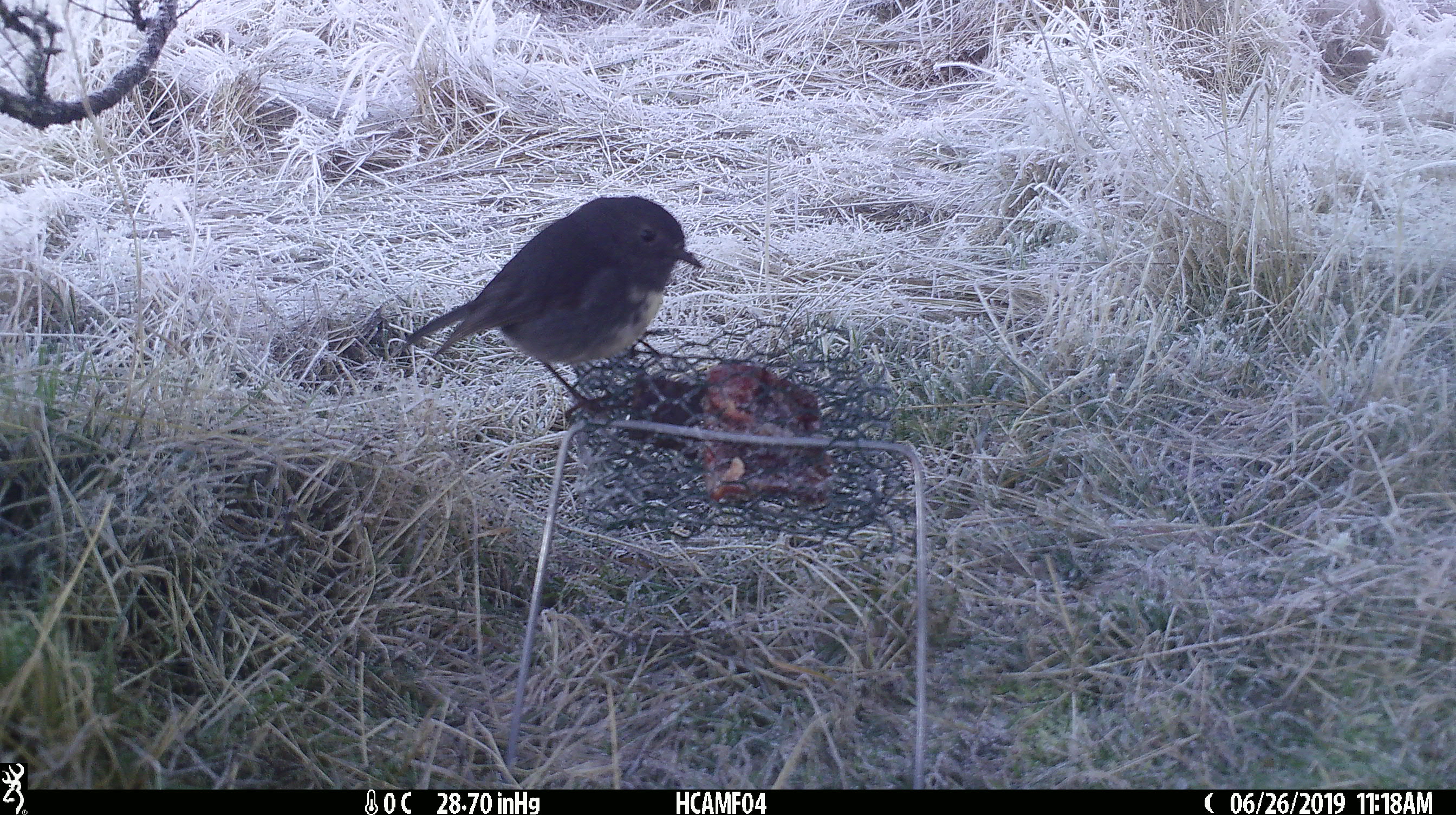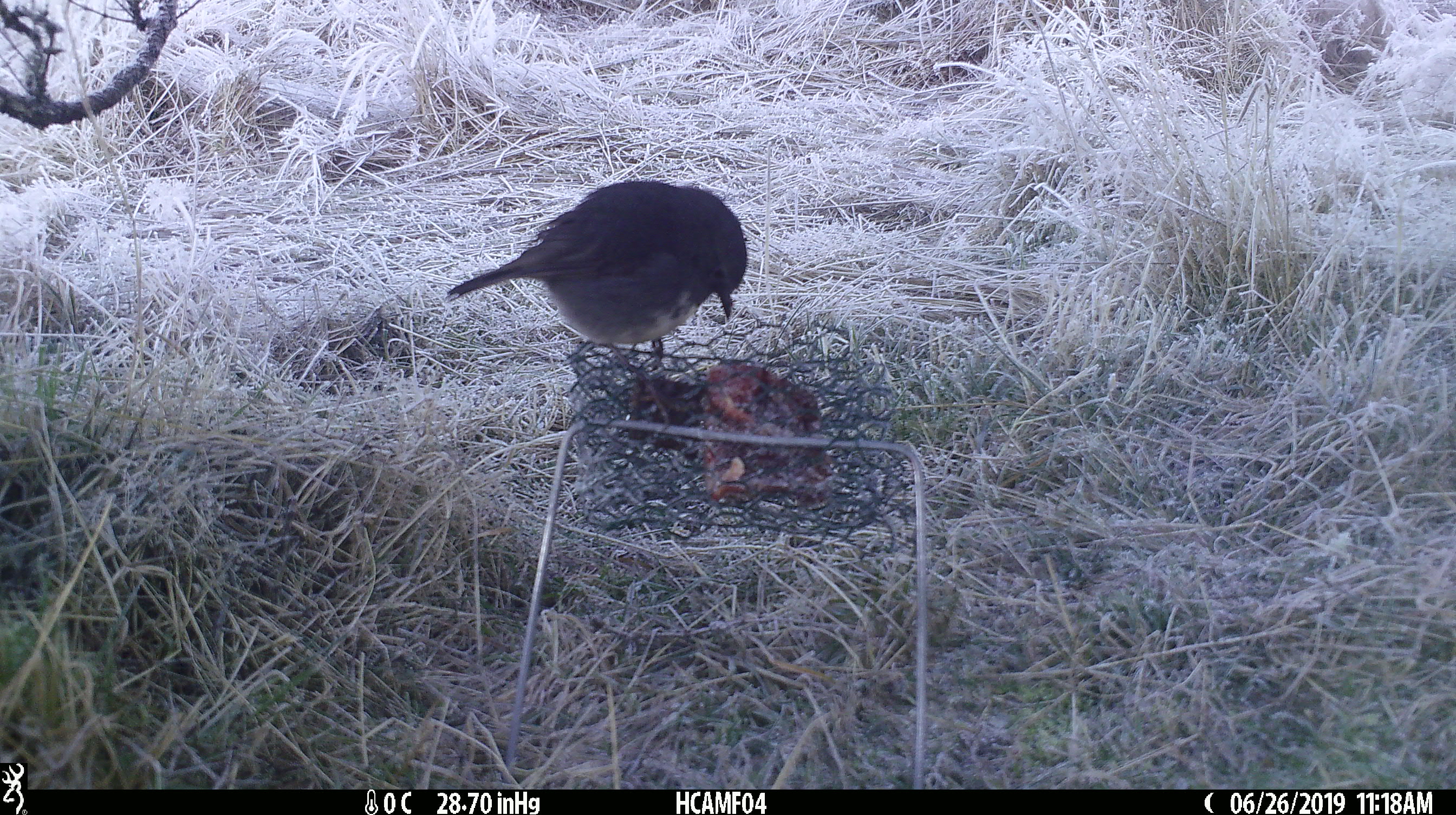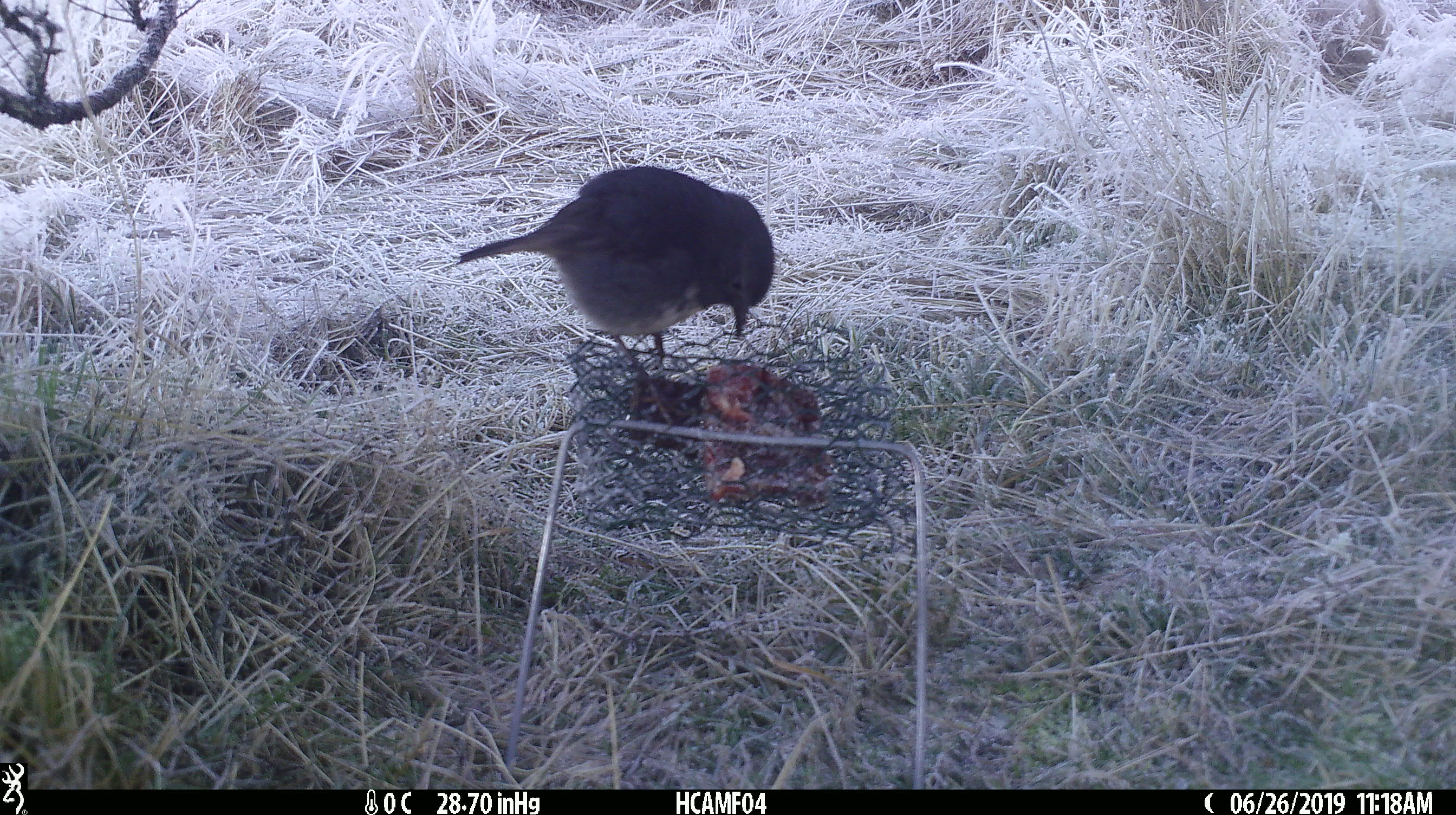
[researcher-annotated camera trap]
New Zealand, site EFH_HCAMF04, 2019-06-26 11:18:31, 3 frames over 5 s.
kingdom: Animalia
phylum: Chordata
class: Aves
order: Passeriformes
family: Petroicidae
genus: Petroica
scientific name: Petroica australis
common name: new zealand robin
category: robin